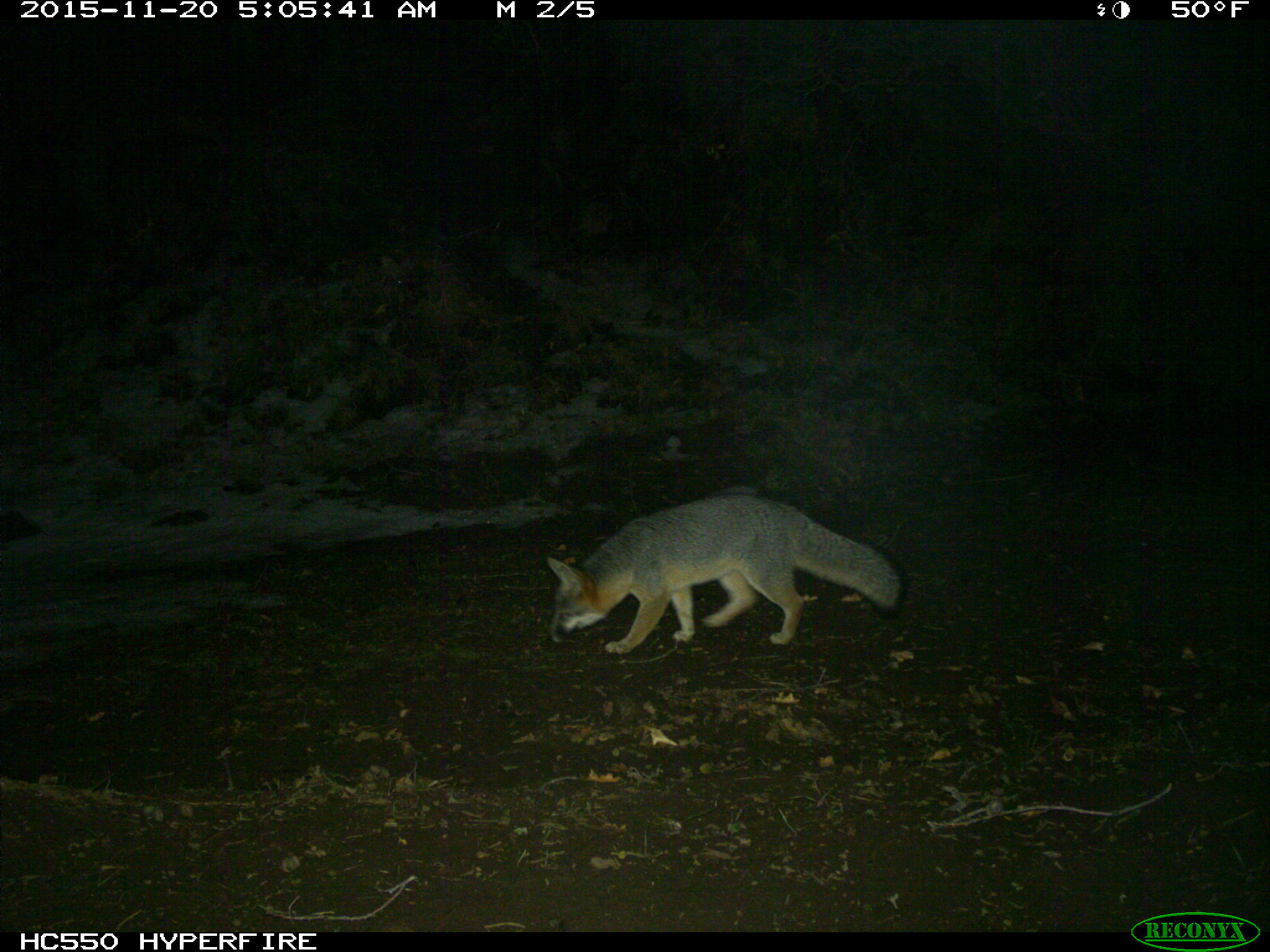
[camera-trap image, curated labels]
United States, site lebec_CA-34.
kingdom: Animalia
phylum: Chordata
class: Mammalia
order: Carnivora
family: Canidae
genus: Urocyon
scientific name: Urocyon cinereoargenteus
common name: gray fox